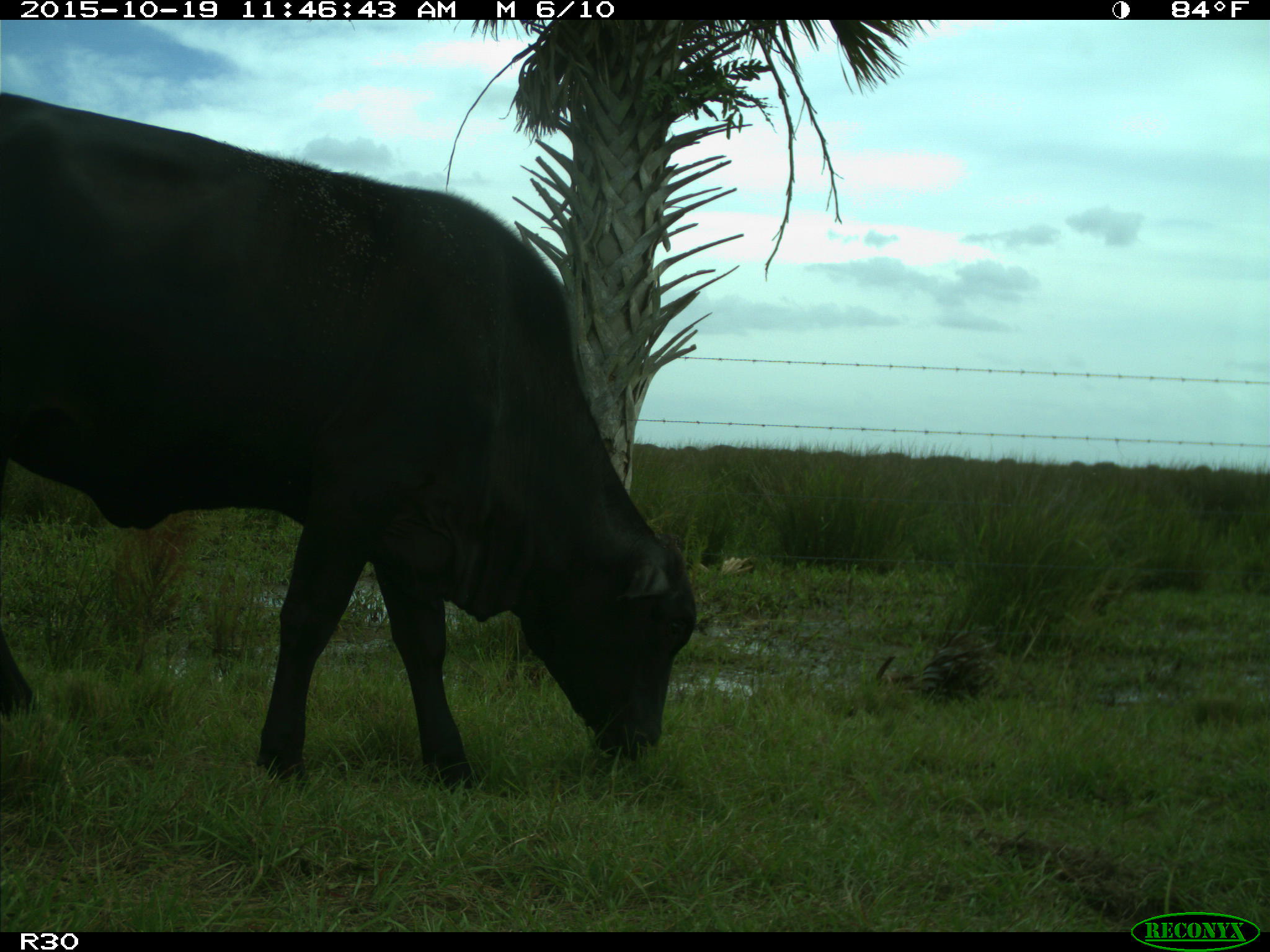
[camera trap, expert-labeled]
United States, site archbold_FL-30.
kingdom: Animalia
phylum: Chordata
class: Mammalia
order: Artiodactyla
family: Bovidae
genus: Bos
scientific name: Bos taurus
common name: domestic cow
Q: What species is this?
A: Bos taurus (domestic cow).